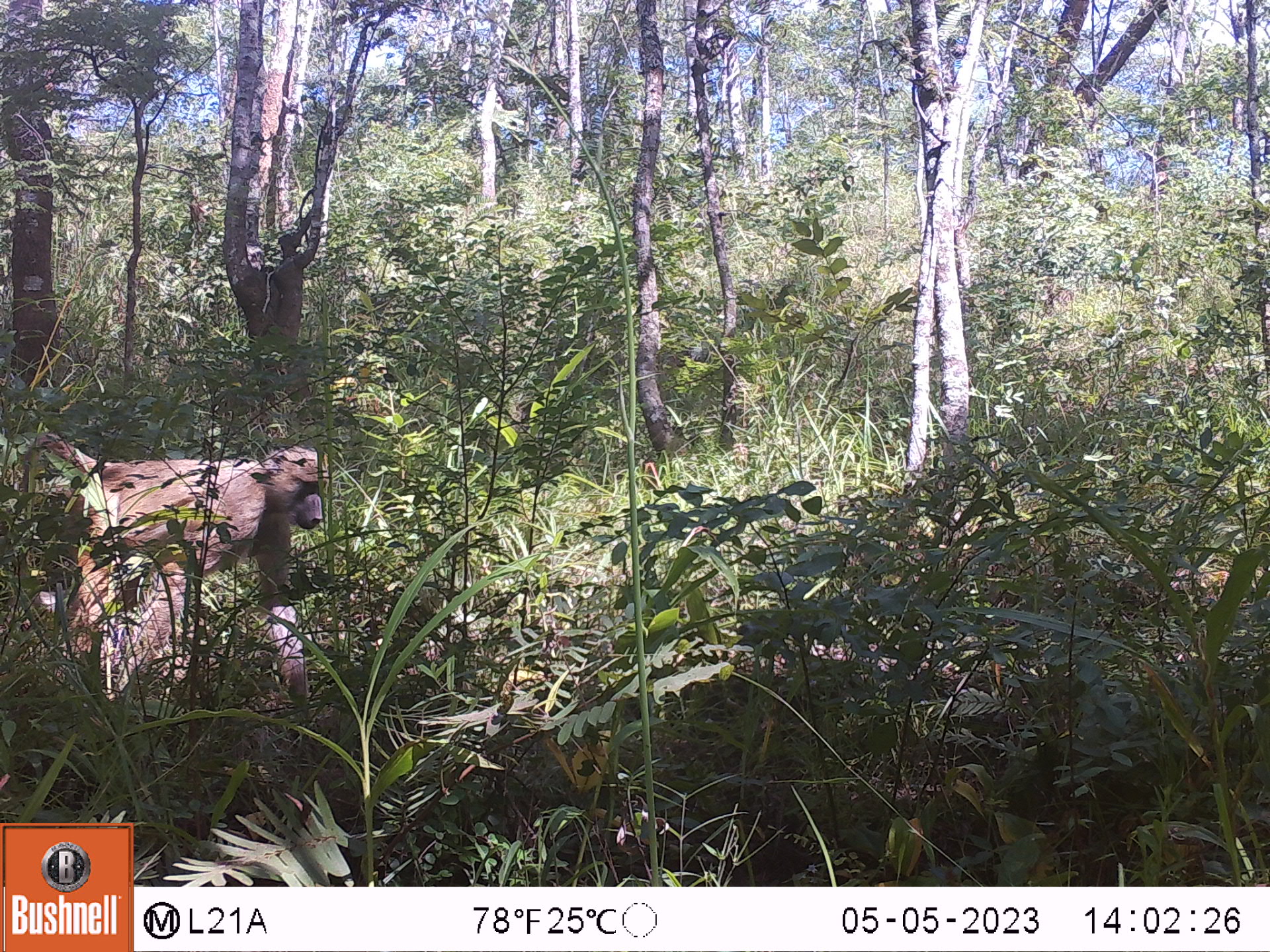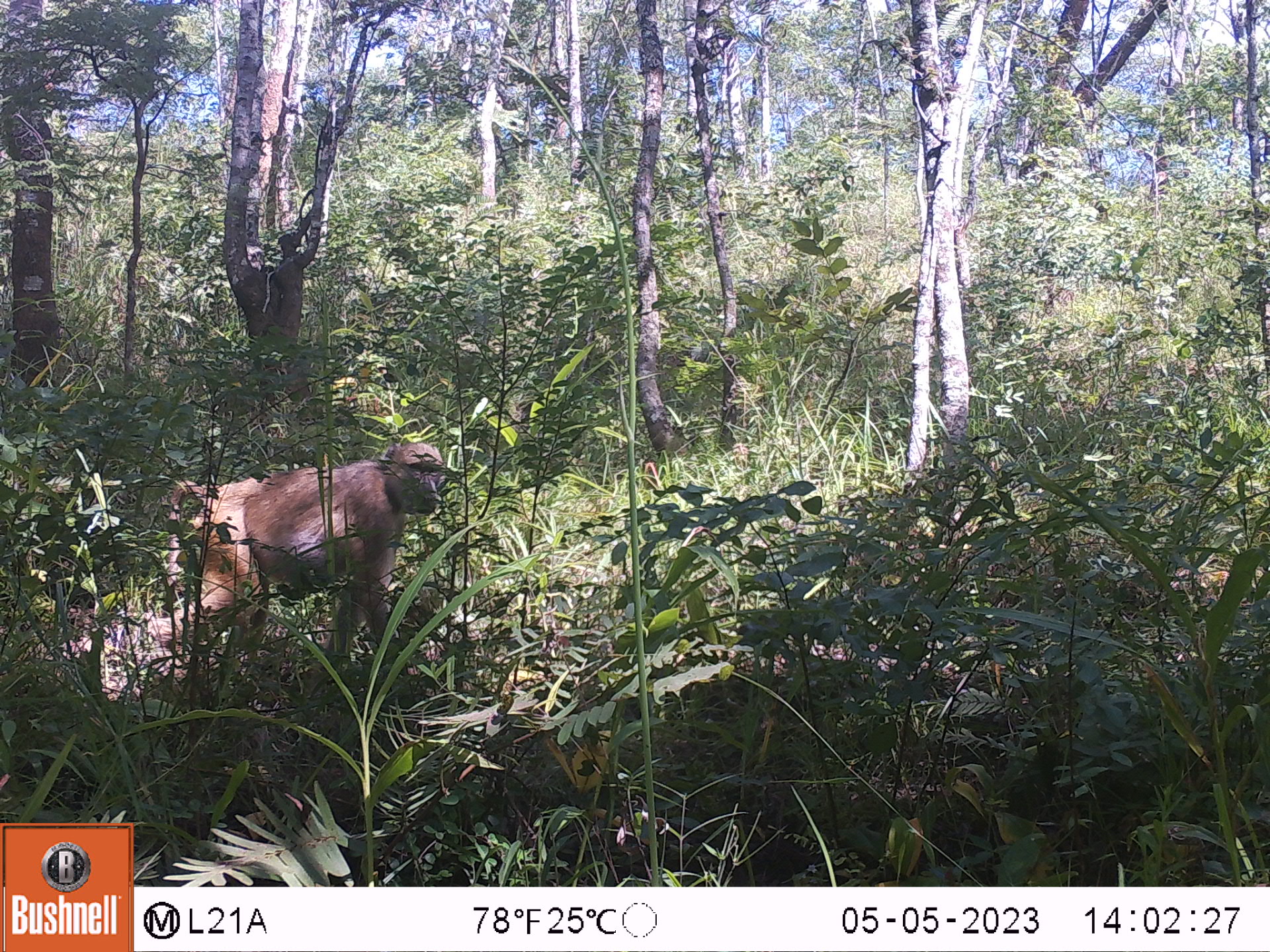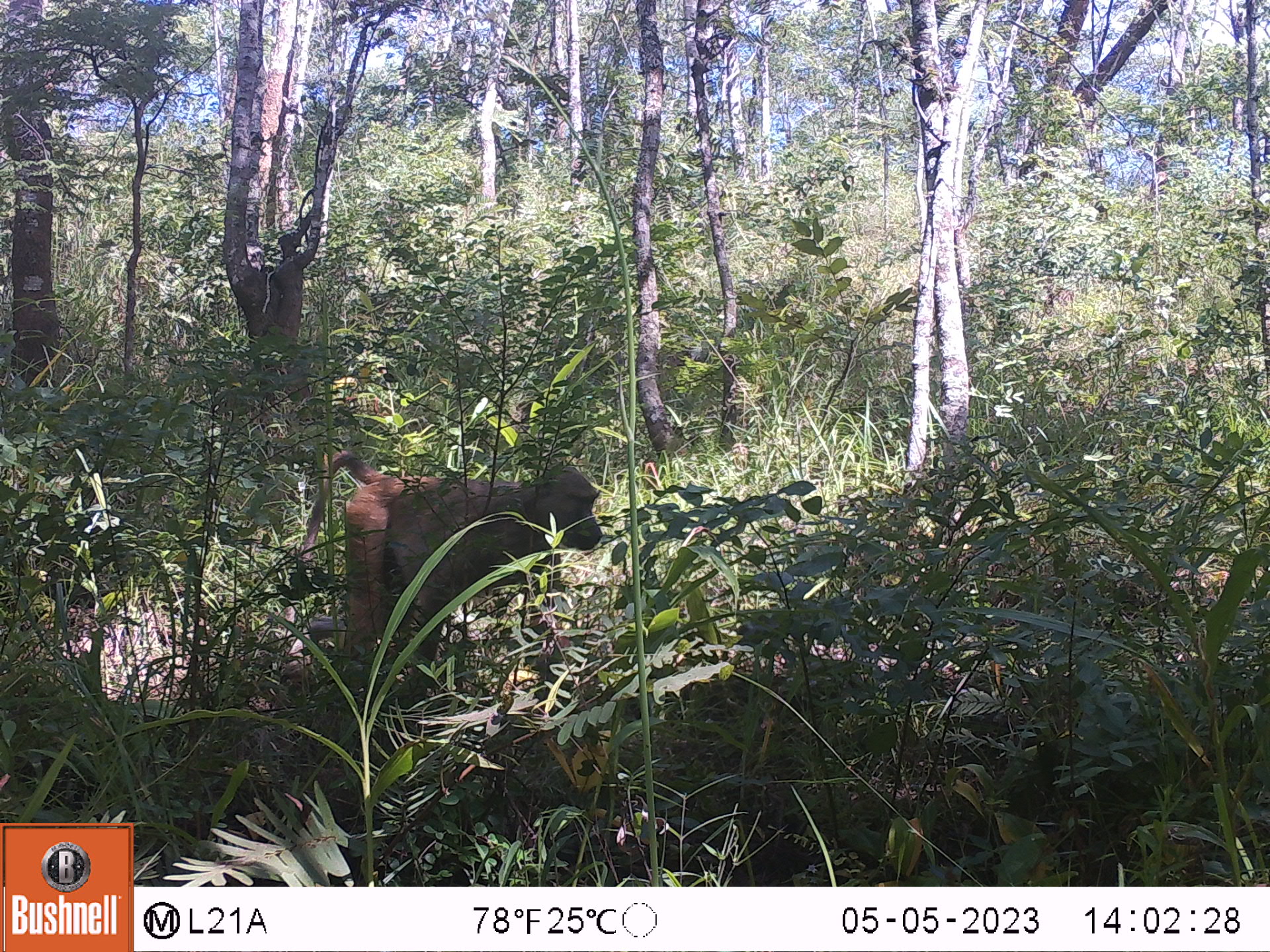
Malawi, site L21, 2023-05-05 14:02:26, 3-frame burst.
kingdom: Animalia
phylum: Chordata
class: Mammalia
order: Primates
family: Cercopithecidae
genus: Papio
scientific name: Papio cynocephalus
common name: yellow baboon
Yellow baboon (Papio cynocephalus), count 1.